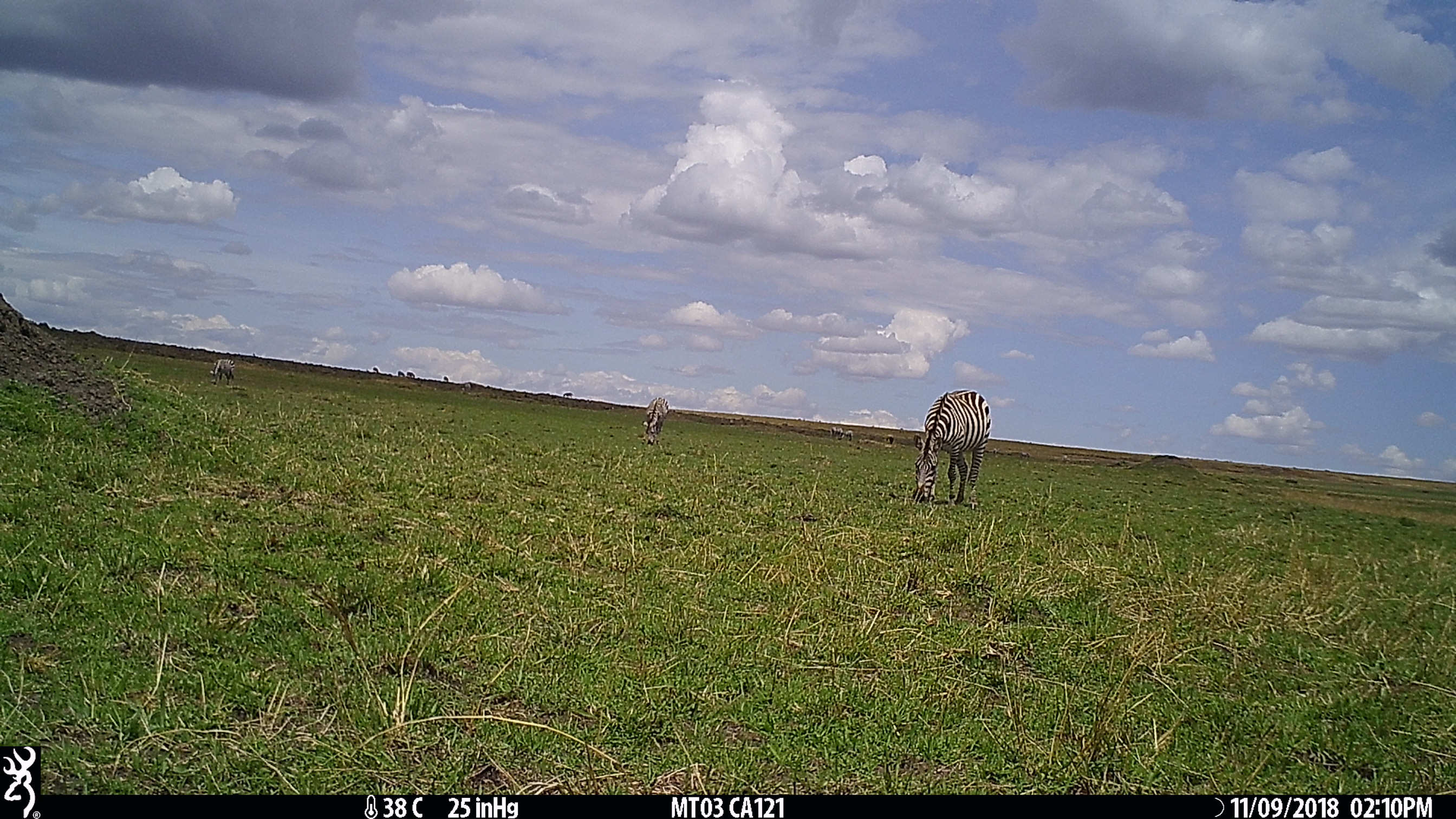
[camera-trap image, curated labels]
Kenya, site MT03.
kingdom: Animalia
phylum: Chordata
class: Mammalia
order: Perissodactyla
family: Equidae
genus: Equus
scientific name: Equus quagga burchellii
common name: burchell's zebra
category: zebra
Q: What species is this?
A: Zebra (burchell's zebra) (Equus quagga burchellii).